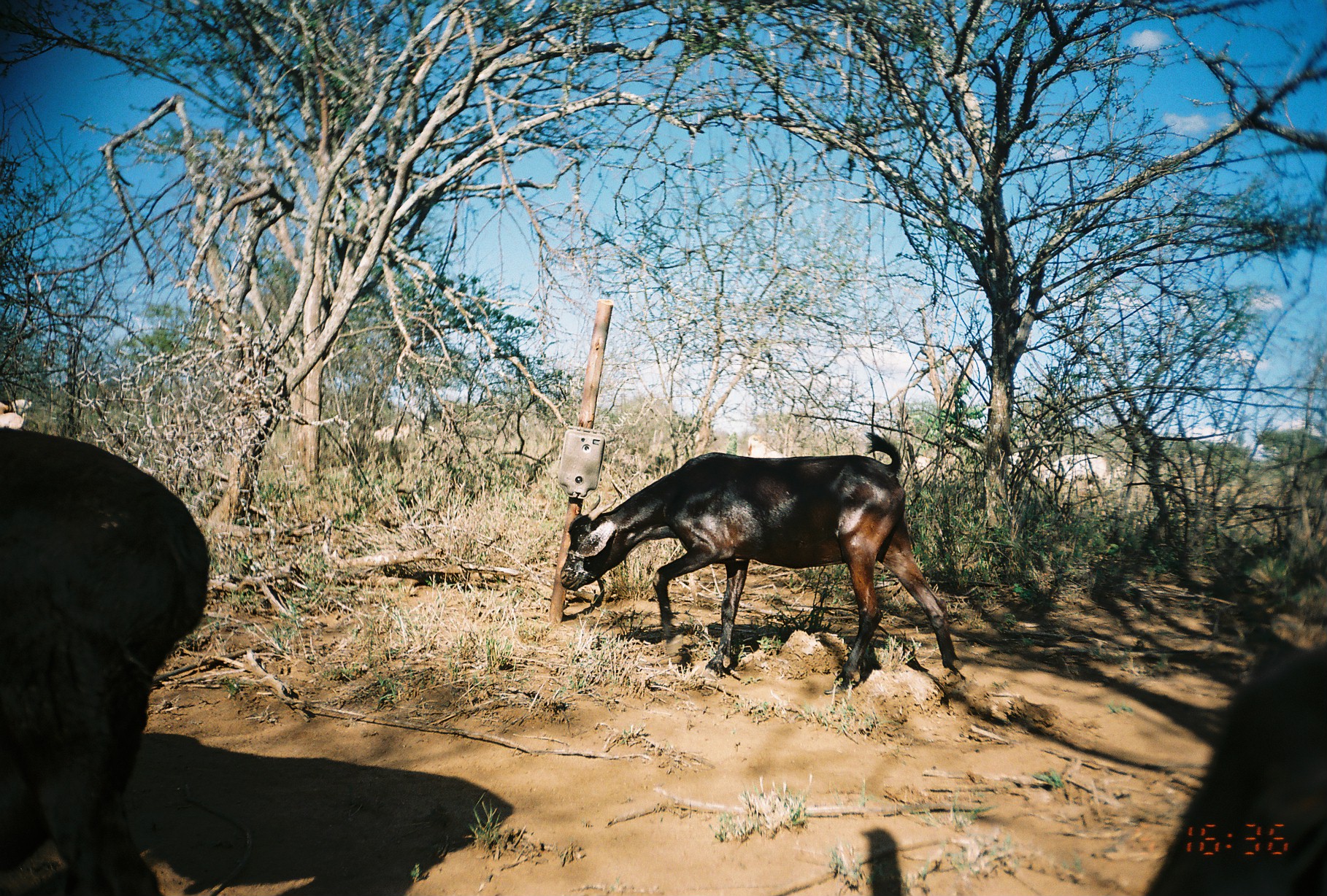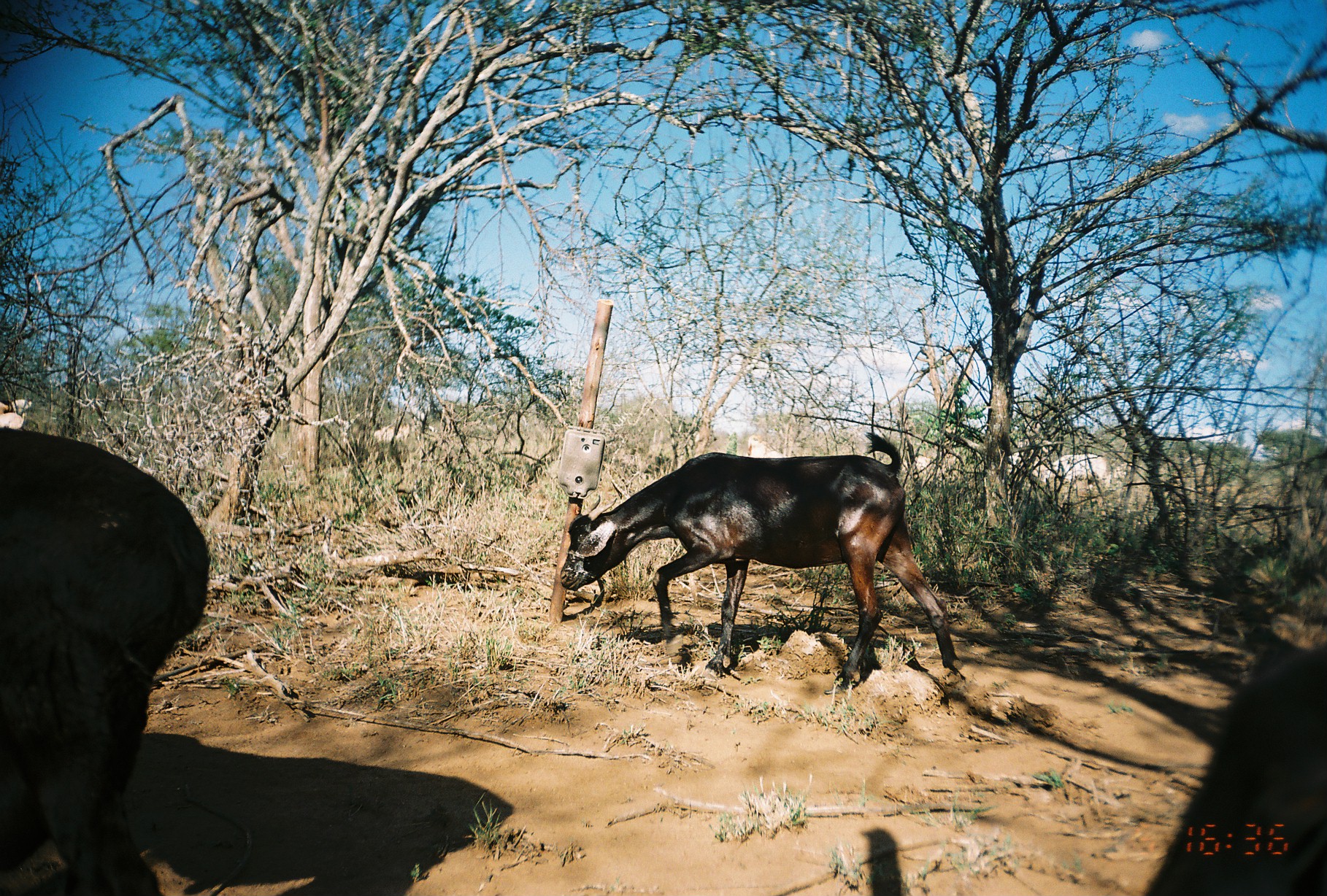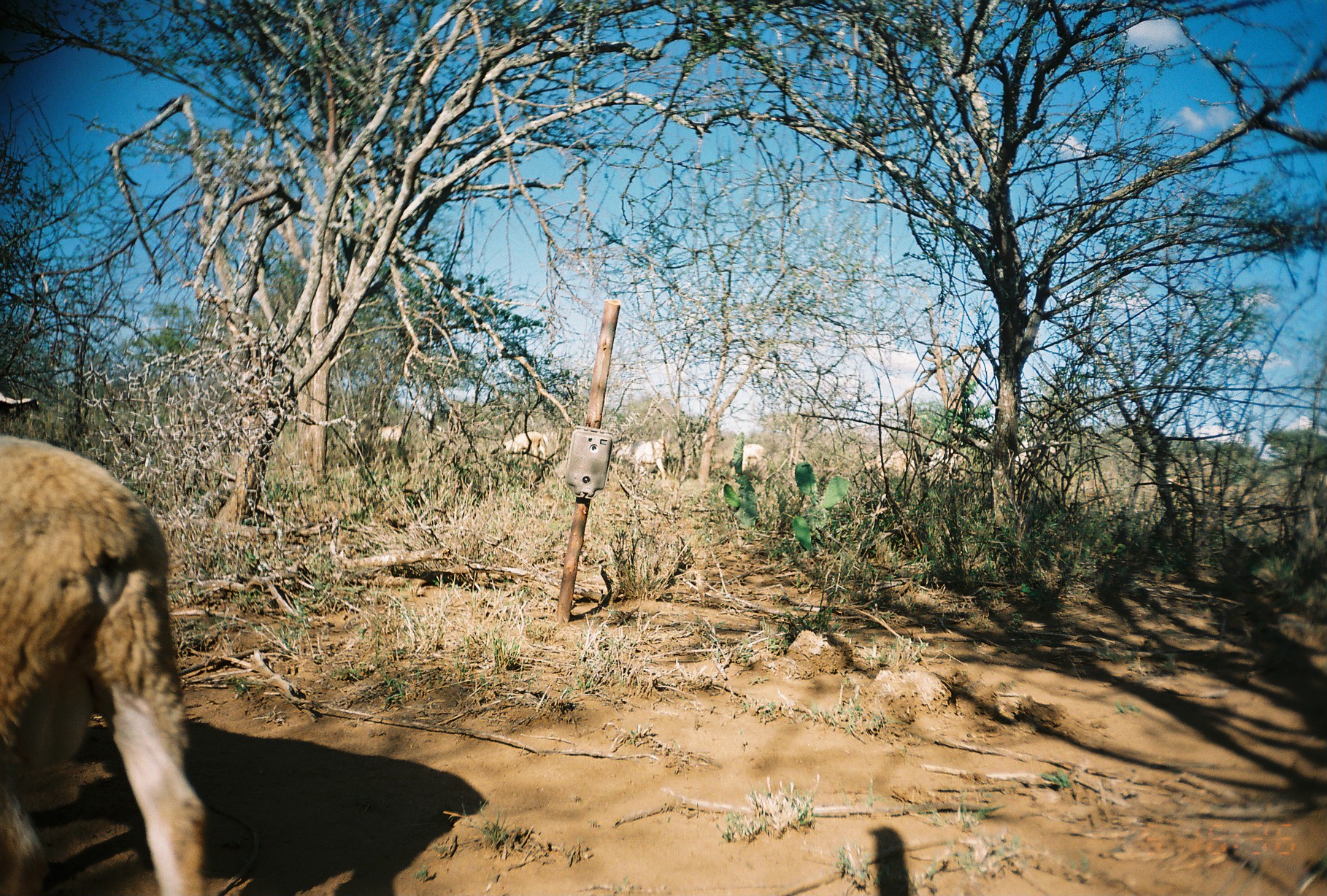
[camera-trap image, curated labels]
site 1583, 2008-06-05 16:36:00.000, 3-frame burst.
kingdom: Animalia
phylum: Chordata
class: Mammalia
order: Artiodactyla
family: Bovidae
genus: Capra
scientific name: Capra aegagrus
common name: wild goat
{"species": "Capra aegagrus (wild goat)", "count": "6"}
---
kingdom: Animalia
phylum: Chordata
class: Mammalia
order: Artiodactyla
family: Bovidae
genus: Ovis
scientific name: Ovis aries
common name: domestic sheep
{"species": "Ovis aries (domestic sheep)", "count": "1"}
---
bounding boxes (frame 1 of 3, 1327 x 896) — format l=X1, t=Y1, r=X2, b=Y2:
capra aegagrus: l=557, t=429, r=962, b=695; l=0, t=420, r=214, b=893; l=1043, t=452, r=1112, b=503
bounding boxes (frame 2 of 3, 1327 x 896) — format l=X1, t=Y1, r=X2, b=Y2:
ovis aries: l=559, t=433, r=964, b=694; l=1, t=427, r=210, b=895; l=1041, t=454, r=1112, b=508; l=746, t=434, r=788, b=458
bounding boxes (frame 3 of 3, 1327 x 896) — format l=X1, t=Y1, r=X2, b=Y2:
capra aegagrus: l=1, t=433, r=212, b=894; l=614, t=438, r=667, b=481; l=502, t=431, r=549, b=466; l=358, t=423, r=407, b=456; l=1014, t=439, r=1062, b=469; l=732, t=443, r=767, b=482; l=0, t=391, r=42, b=420; l=876, t=450, r=914, b=474; l=928, t=448, r=959, b=474